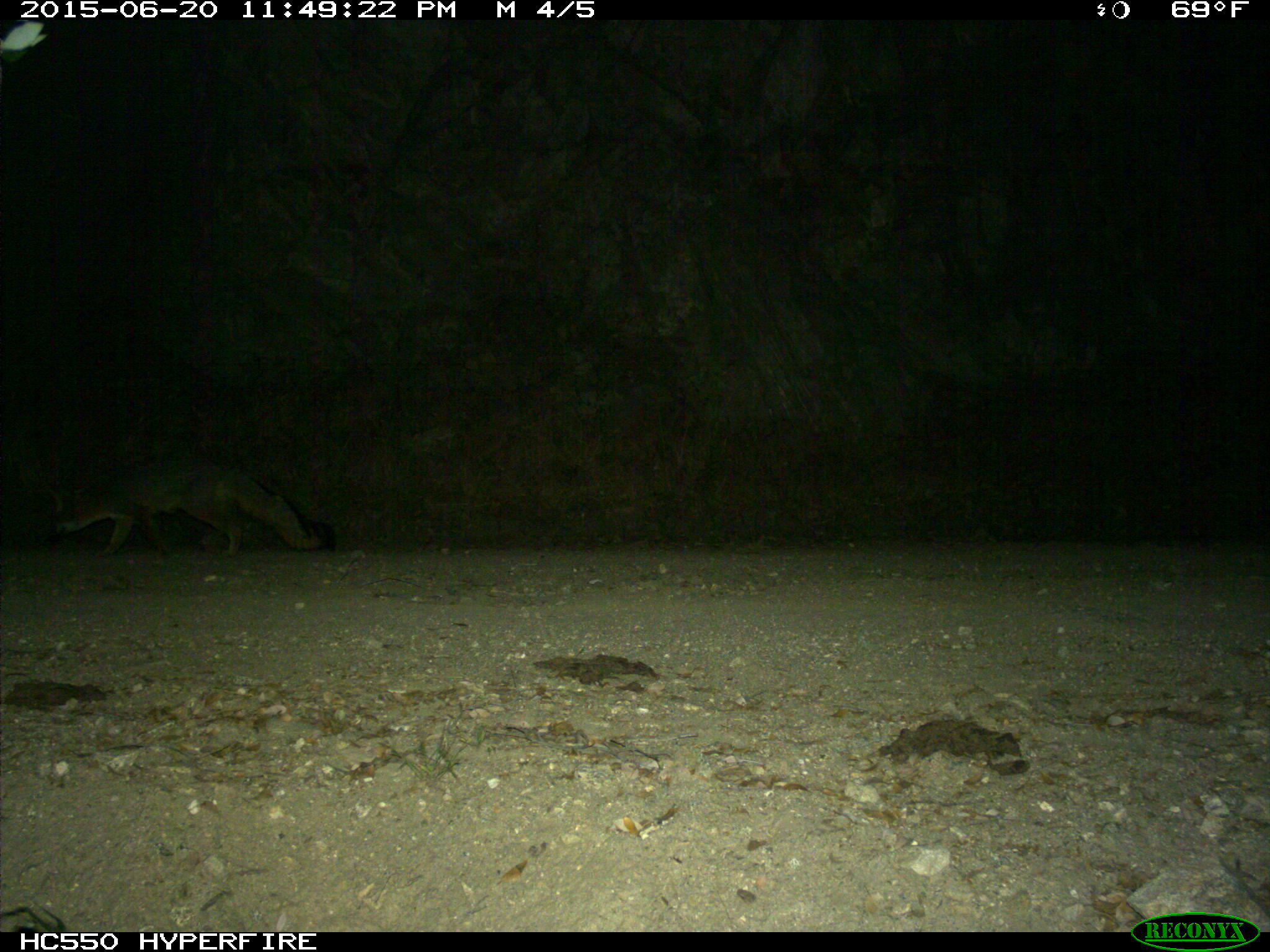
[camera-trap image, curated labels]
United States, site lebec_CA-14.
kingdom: Animalia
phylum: Chordata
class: Mammalia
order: Carnivora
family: Canidae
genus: Urocyon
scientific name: Urocyon cinereoargenteus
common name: gray fox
Urocyon cinereoargenteus (gray fox).